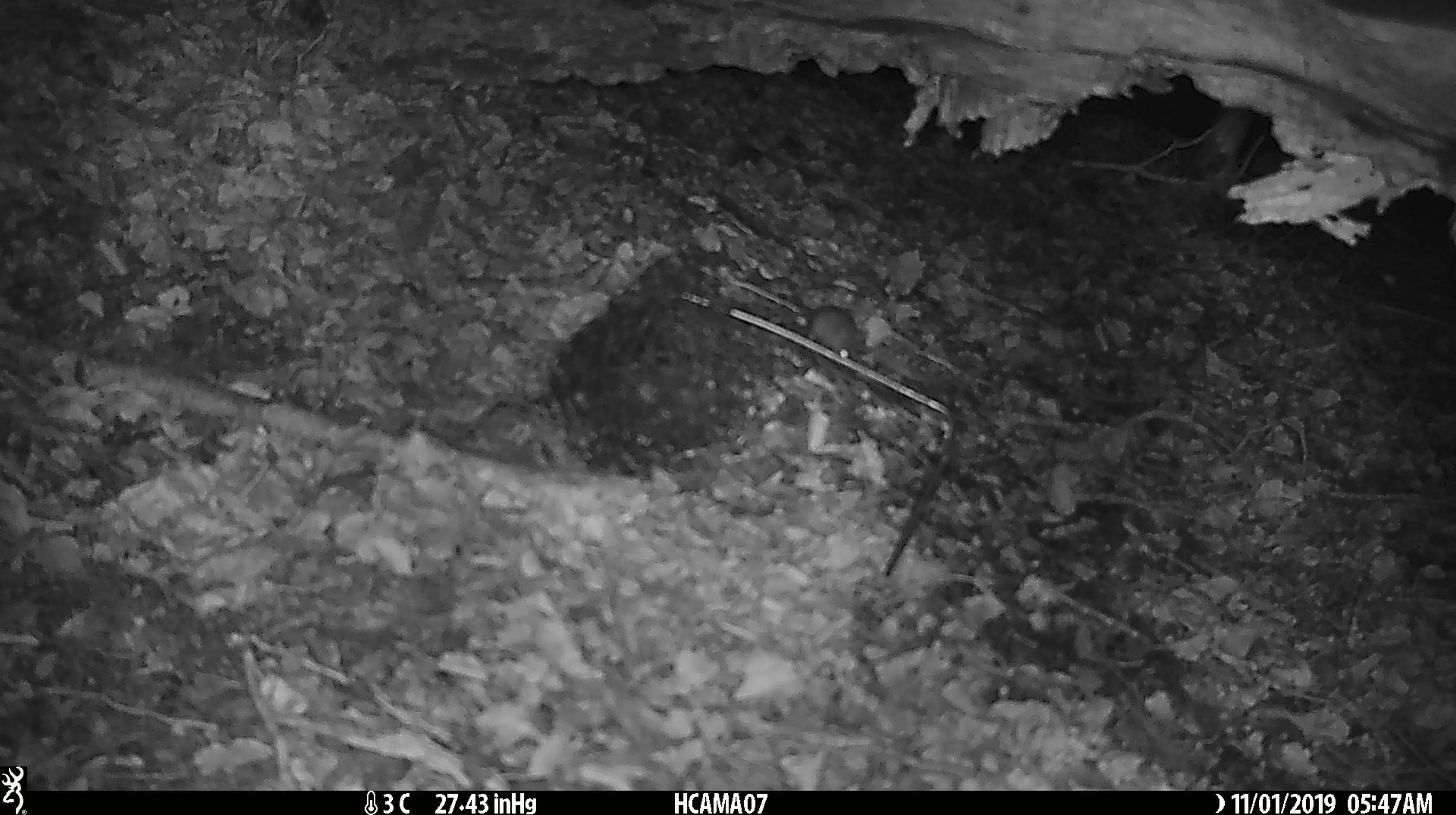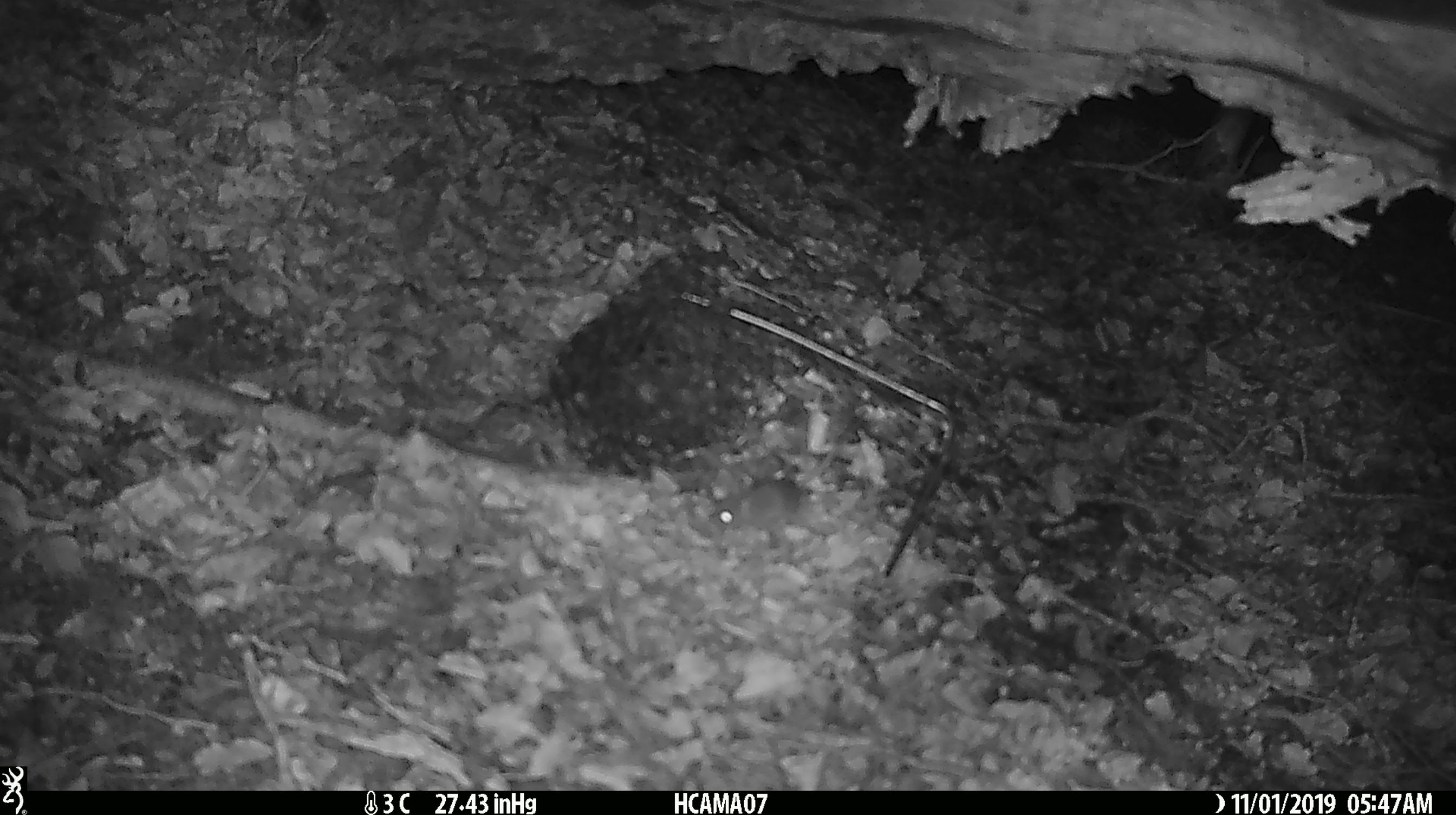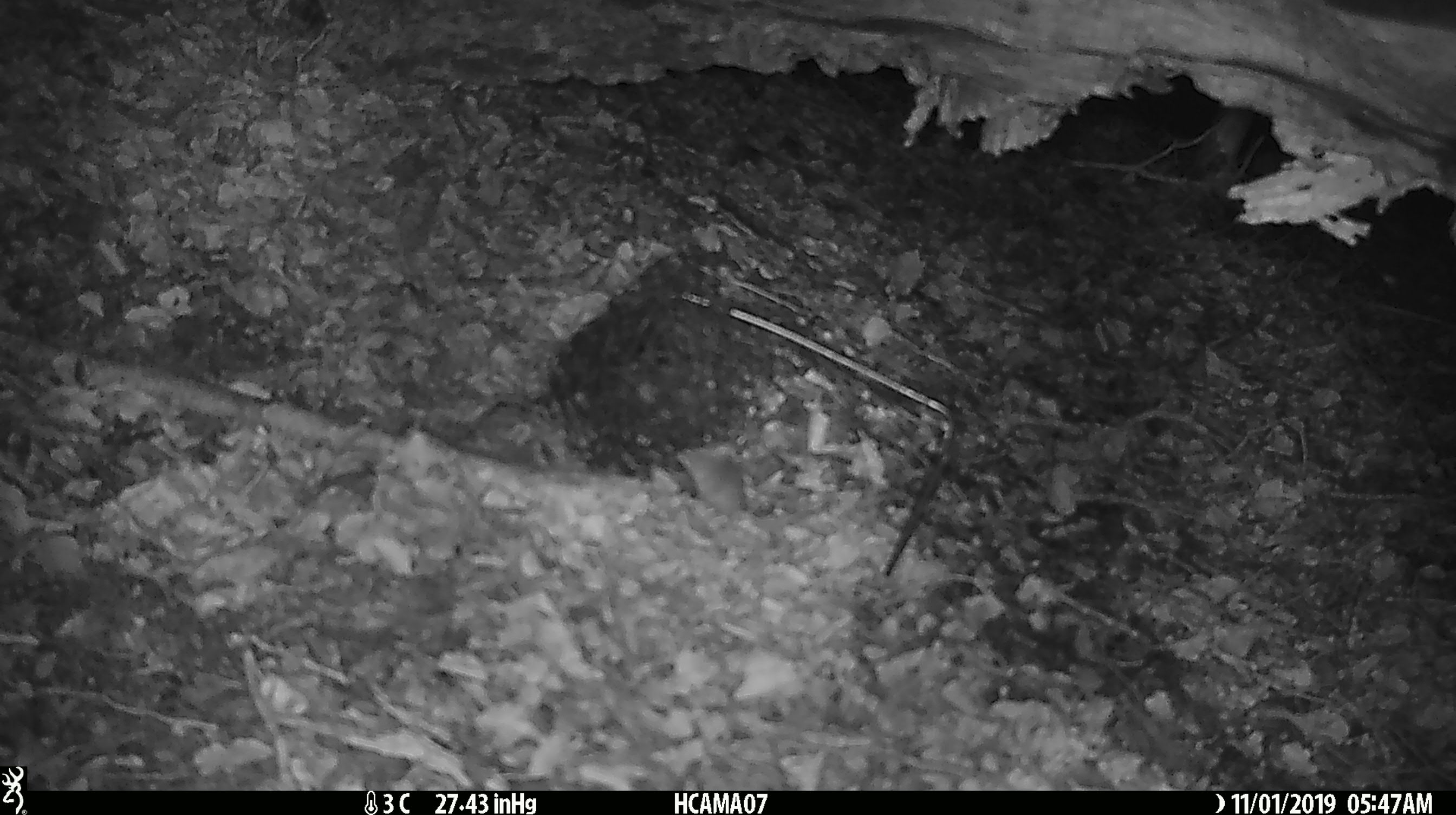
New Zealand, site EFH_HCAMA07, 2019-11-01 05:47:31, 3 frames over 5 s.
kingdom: Animalia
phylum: Chordata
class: Mammalia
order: Rodentia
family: Muridae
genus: Mus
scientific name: Mus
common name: mouse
Mouse (Mus).